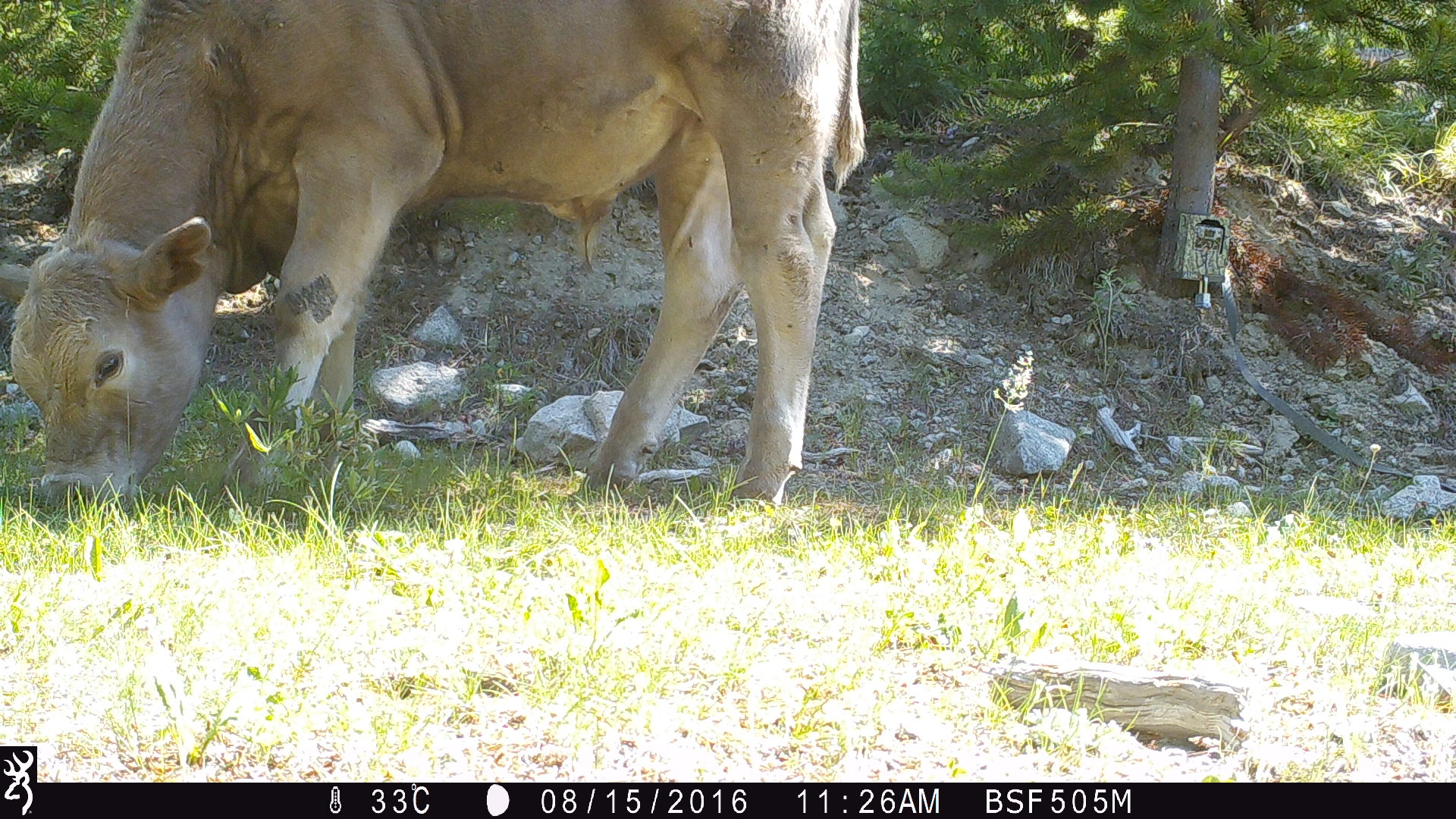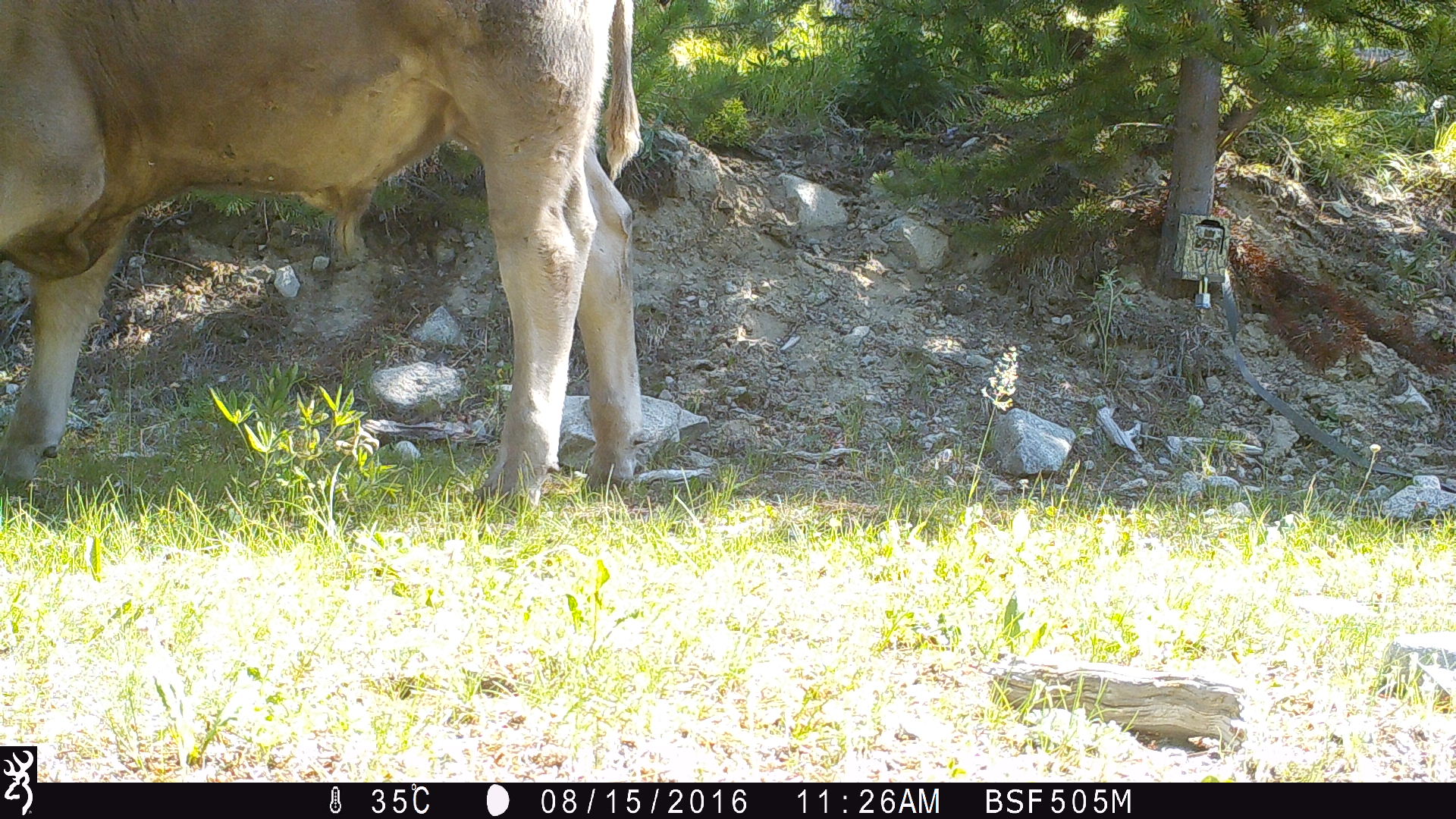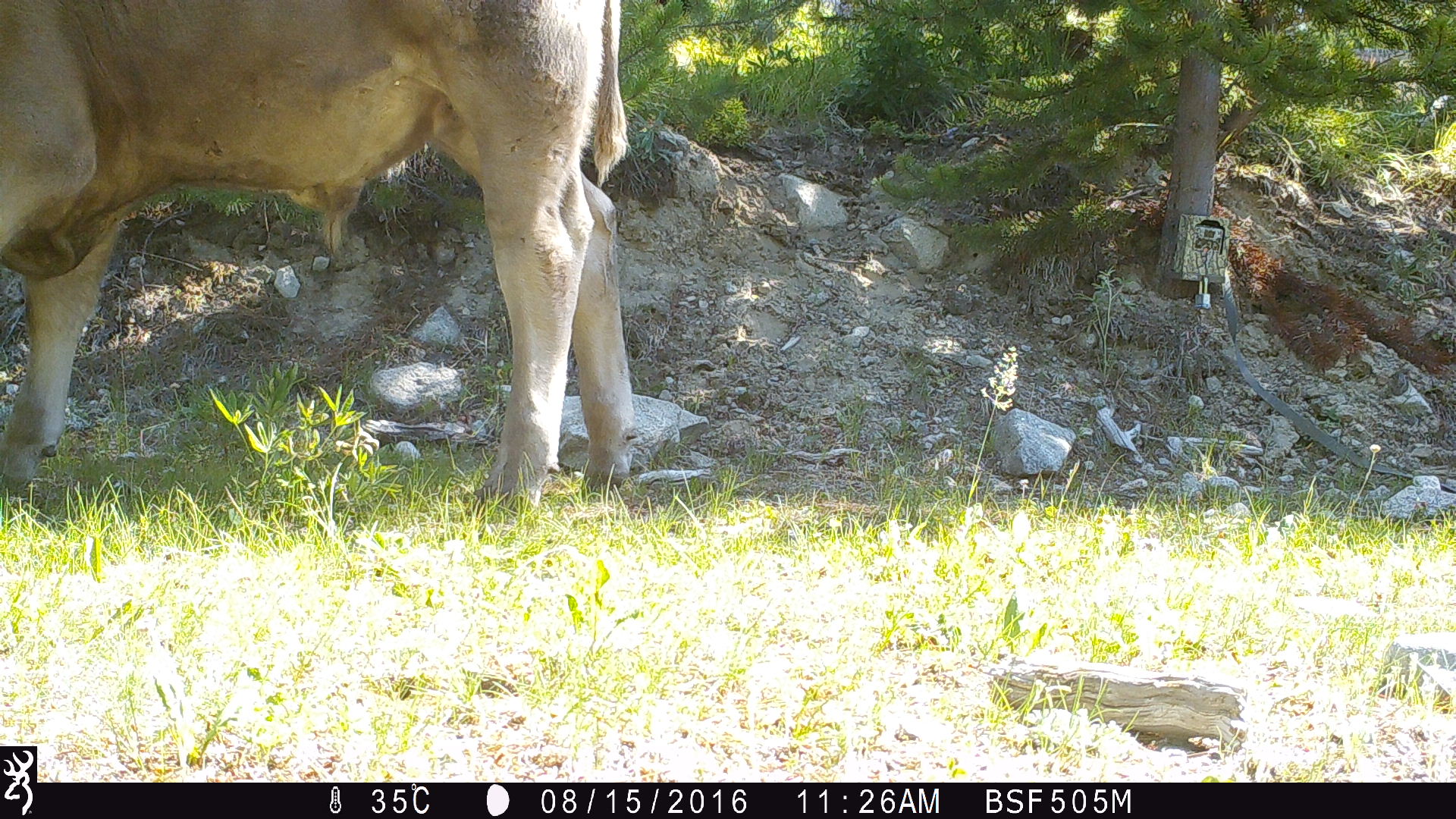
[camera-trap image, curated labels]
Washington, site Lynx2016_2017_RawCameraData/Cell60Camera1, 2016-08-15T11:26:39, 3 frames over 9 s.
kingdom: Animalia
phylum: Chordata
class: Mammalia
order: Artiodactyla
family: Bovidae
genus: Bos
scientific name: Bos taurus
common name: domestic cattle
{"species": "domestic cattle (Bos taurus)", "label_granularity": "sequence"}